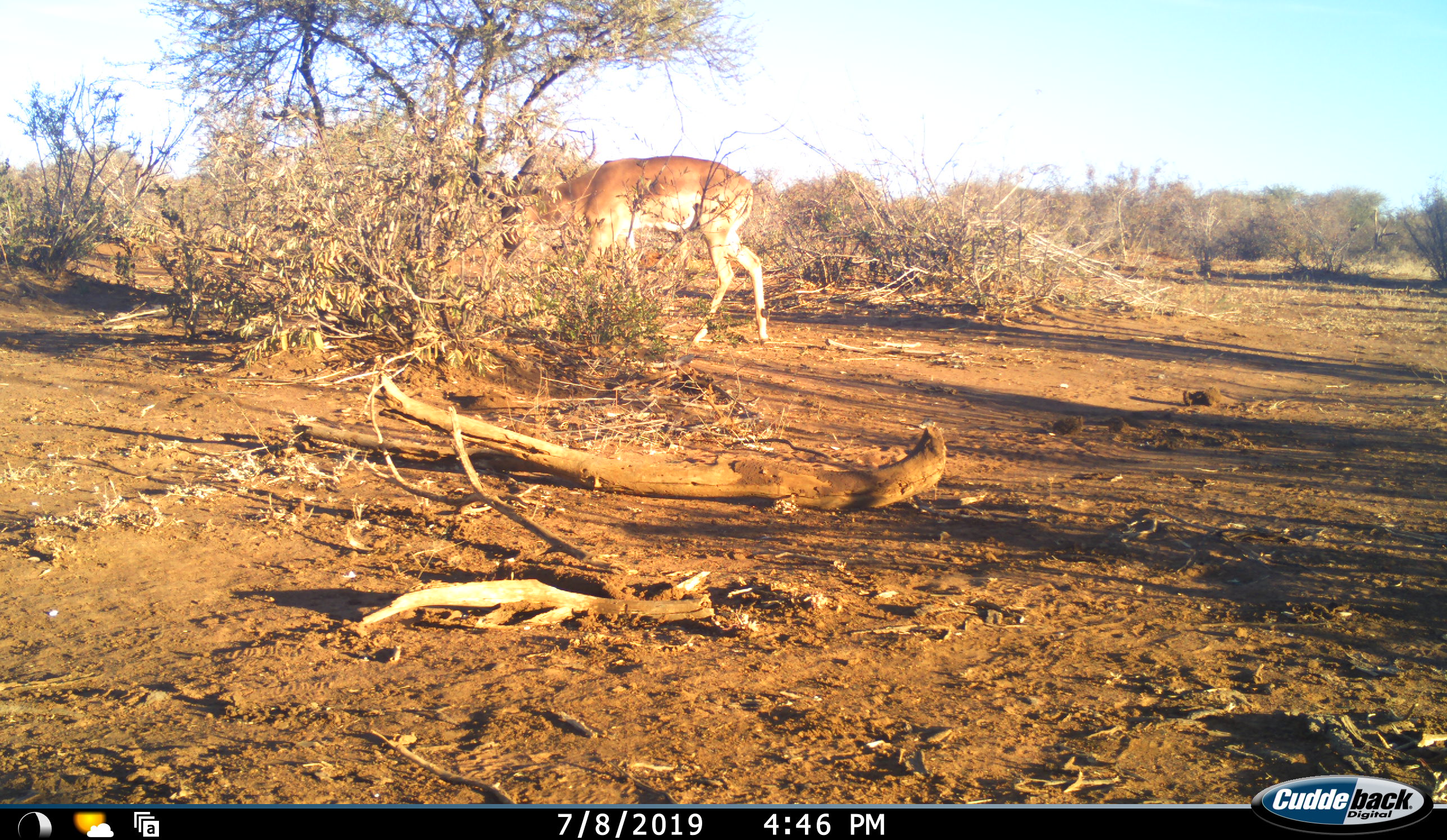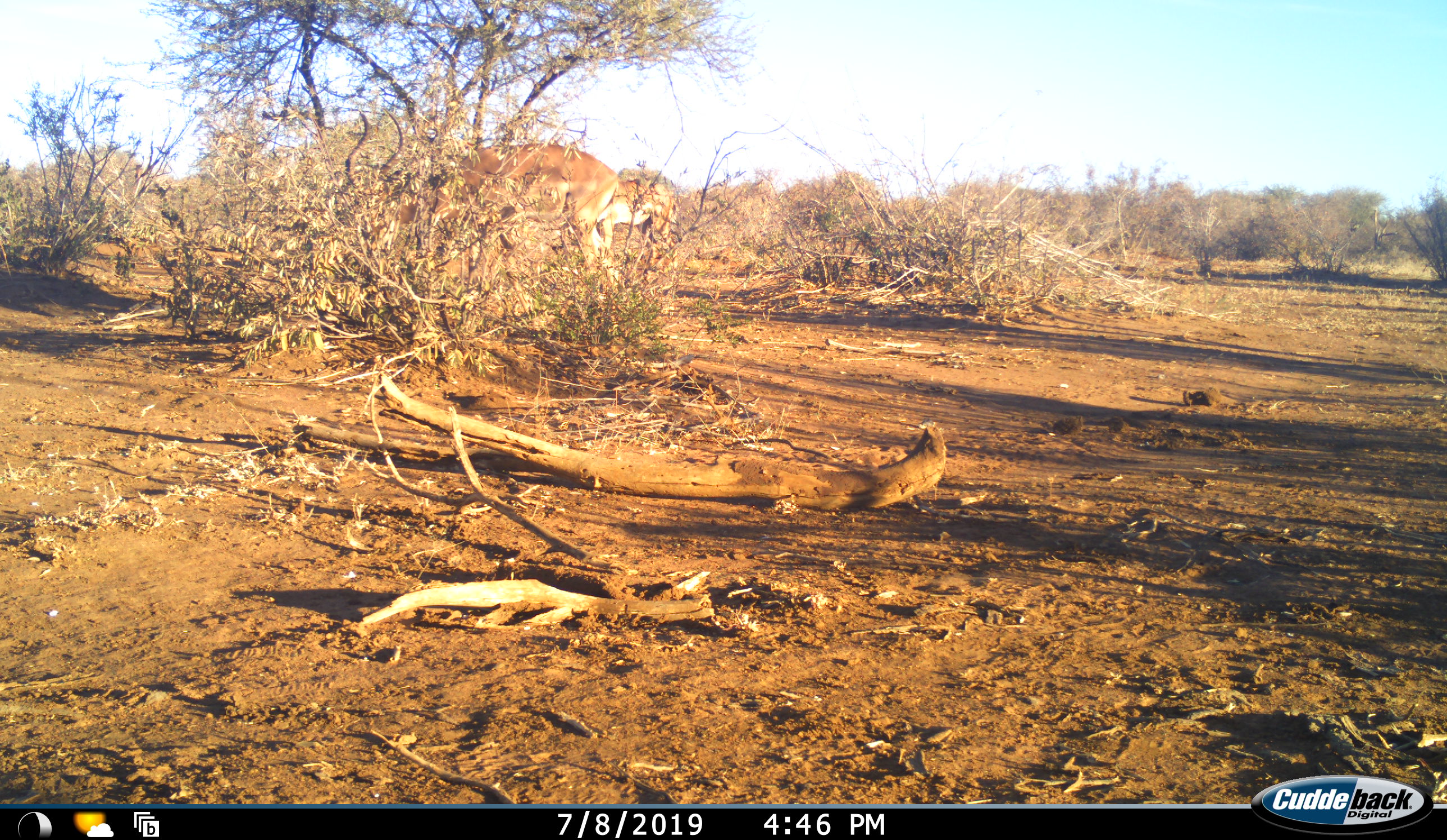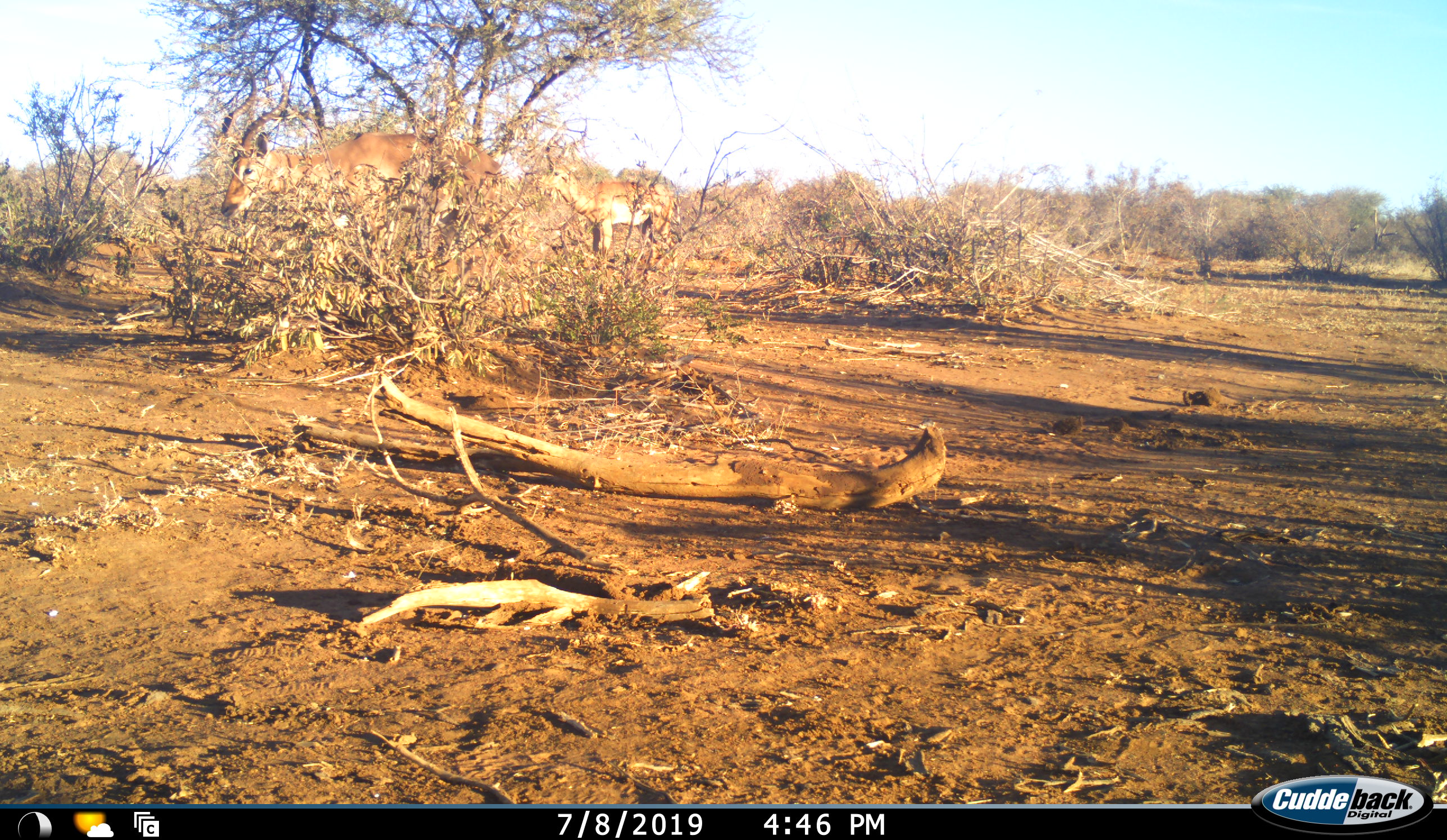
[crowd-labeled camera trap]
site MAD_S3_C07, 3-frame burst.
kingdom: Animalia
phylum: Chordata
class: Mammalia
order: Artiodactyla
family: Bovidae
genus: Aepyceros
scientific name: Aepyceros melampus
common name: impala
Impala (Aepyceros melampus), count 2. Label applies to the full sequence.